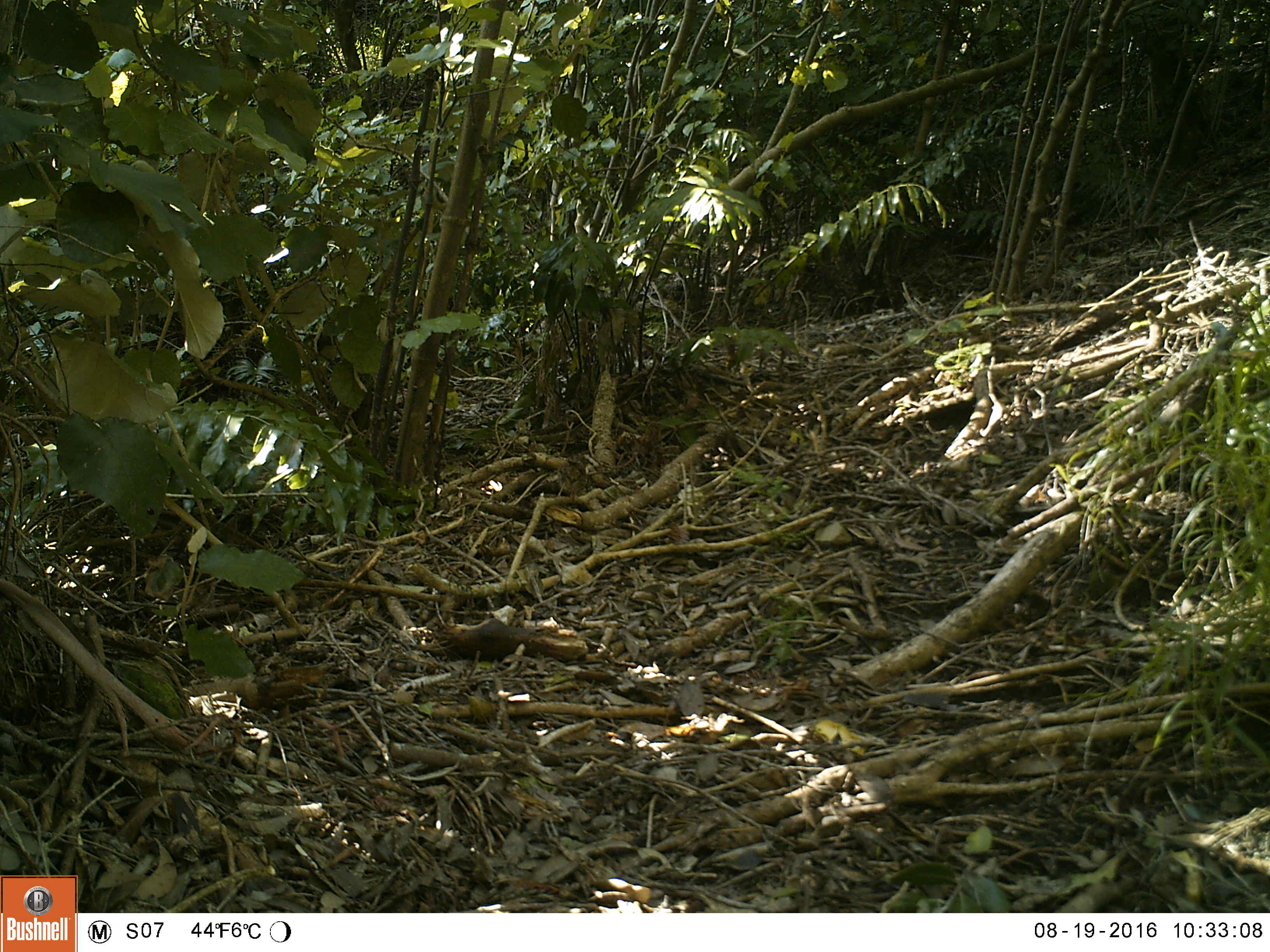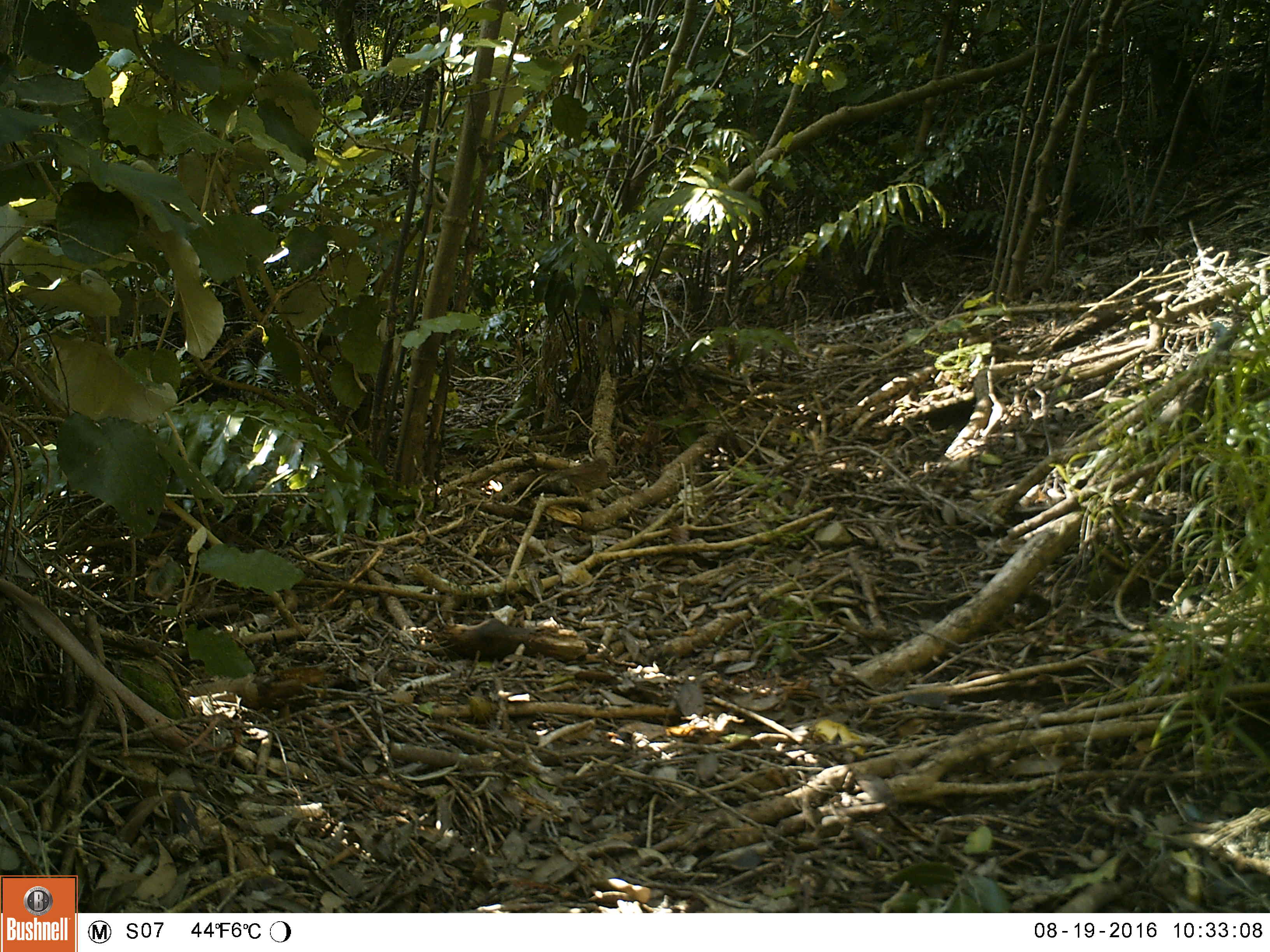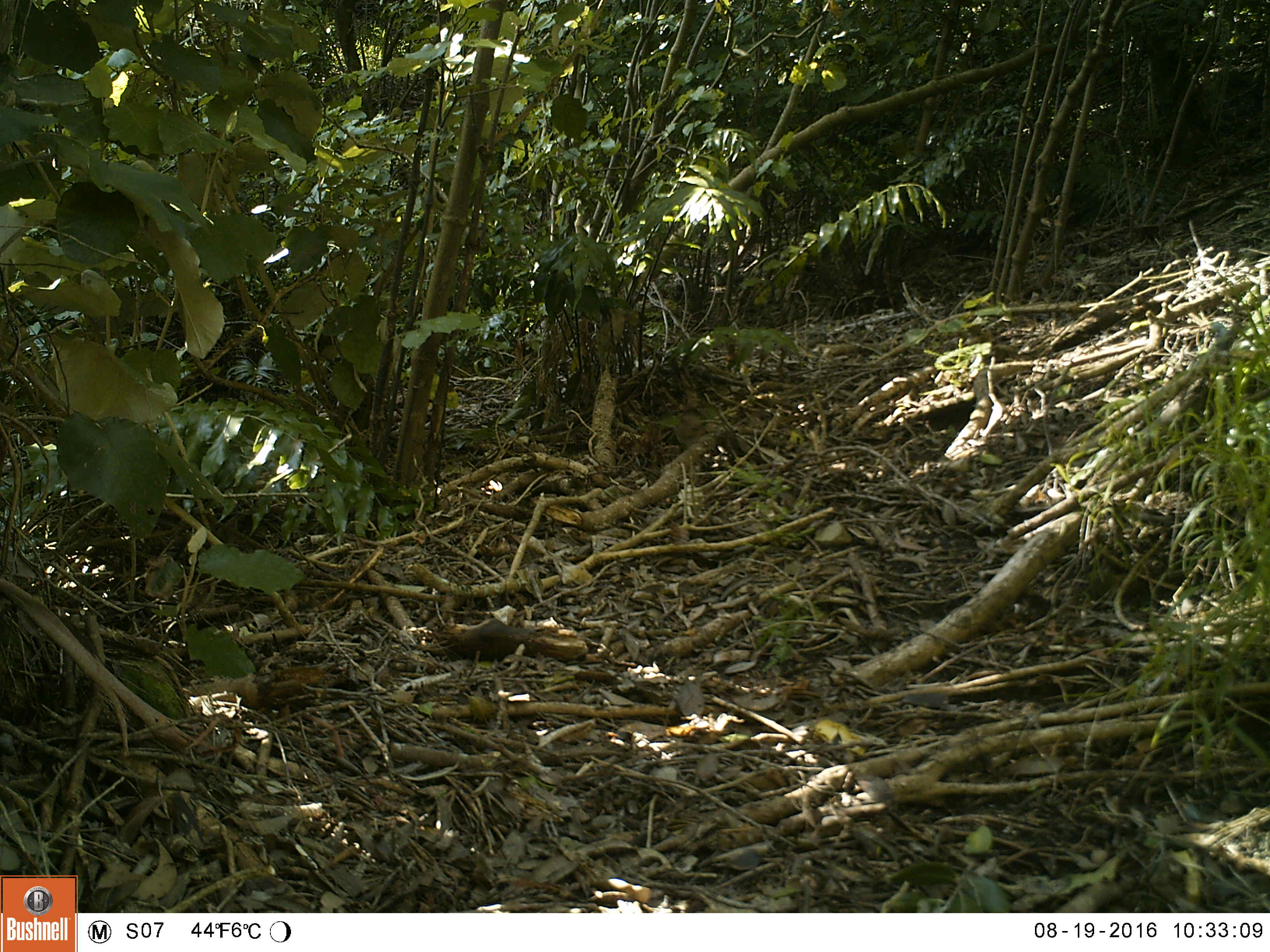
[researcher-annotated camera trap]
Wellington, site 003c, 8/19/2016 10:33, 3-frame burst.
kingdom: Animalia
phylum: Chordata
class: Aves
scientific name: Aves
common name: bird